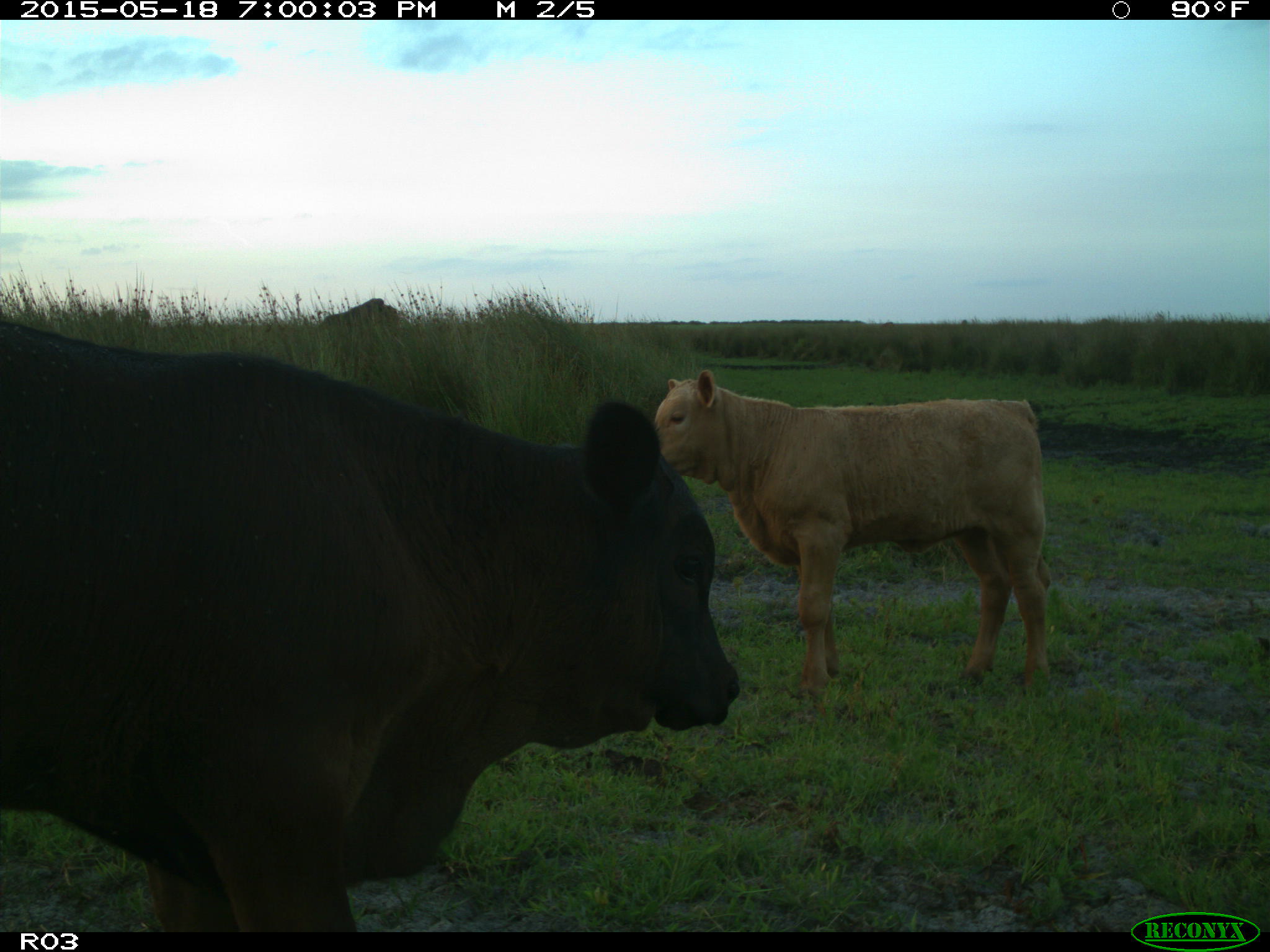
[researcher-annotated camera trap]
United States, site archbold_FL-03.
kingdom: Animalia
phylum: Chordata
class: Mammalia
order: Artiodactyla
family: Bovidae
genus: Bos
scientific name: Bos taurus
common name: domestic cow